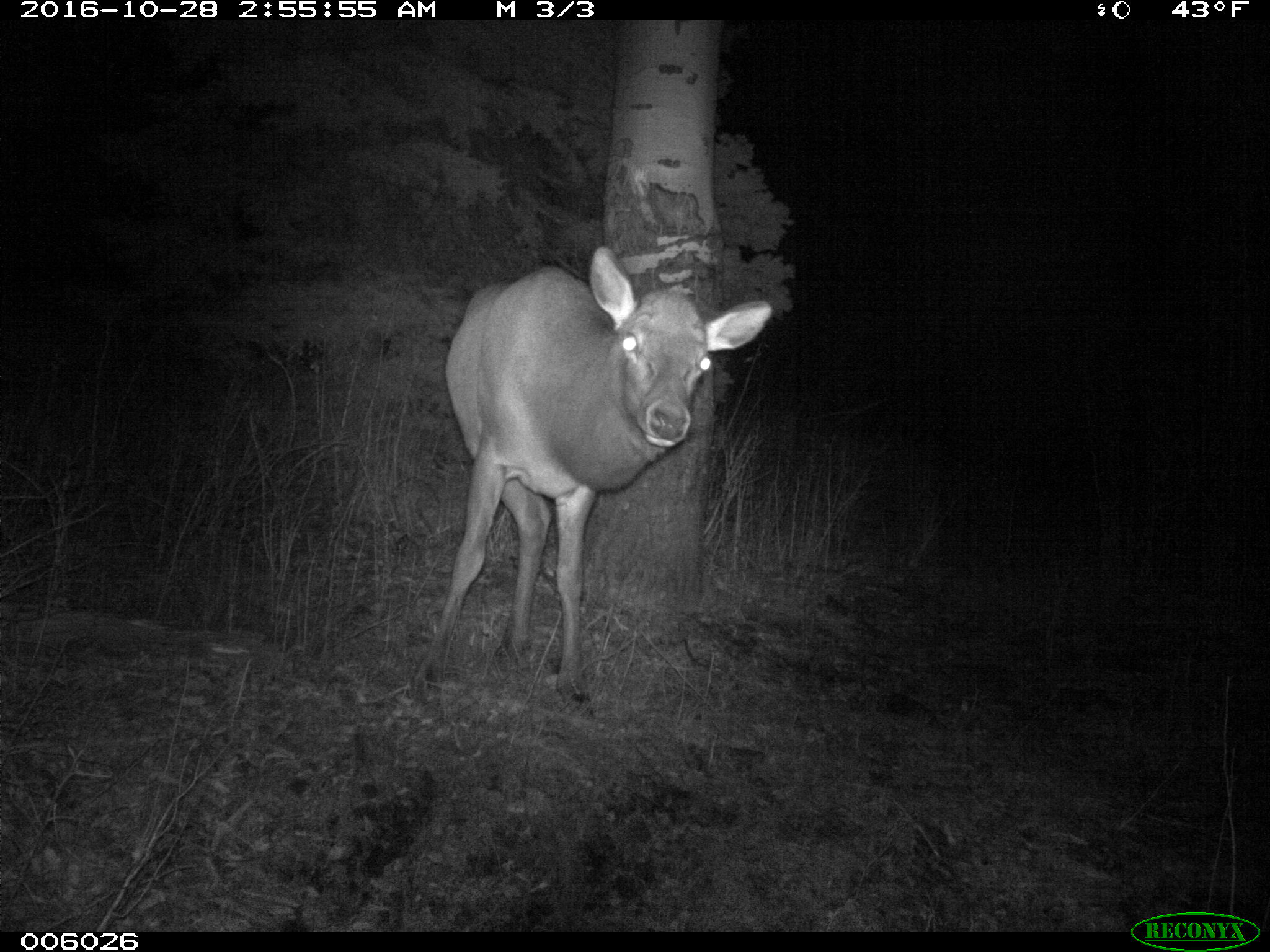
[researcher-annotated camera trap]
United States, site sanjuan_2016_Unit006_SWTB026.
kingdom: Animalia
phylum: Chordata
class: Mammalia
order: Artiodactyla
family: Cervidae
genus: Cervus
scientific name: Cervus elaphus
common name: red deer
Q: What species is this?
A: Cervus elaphus (red deer).